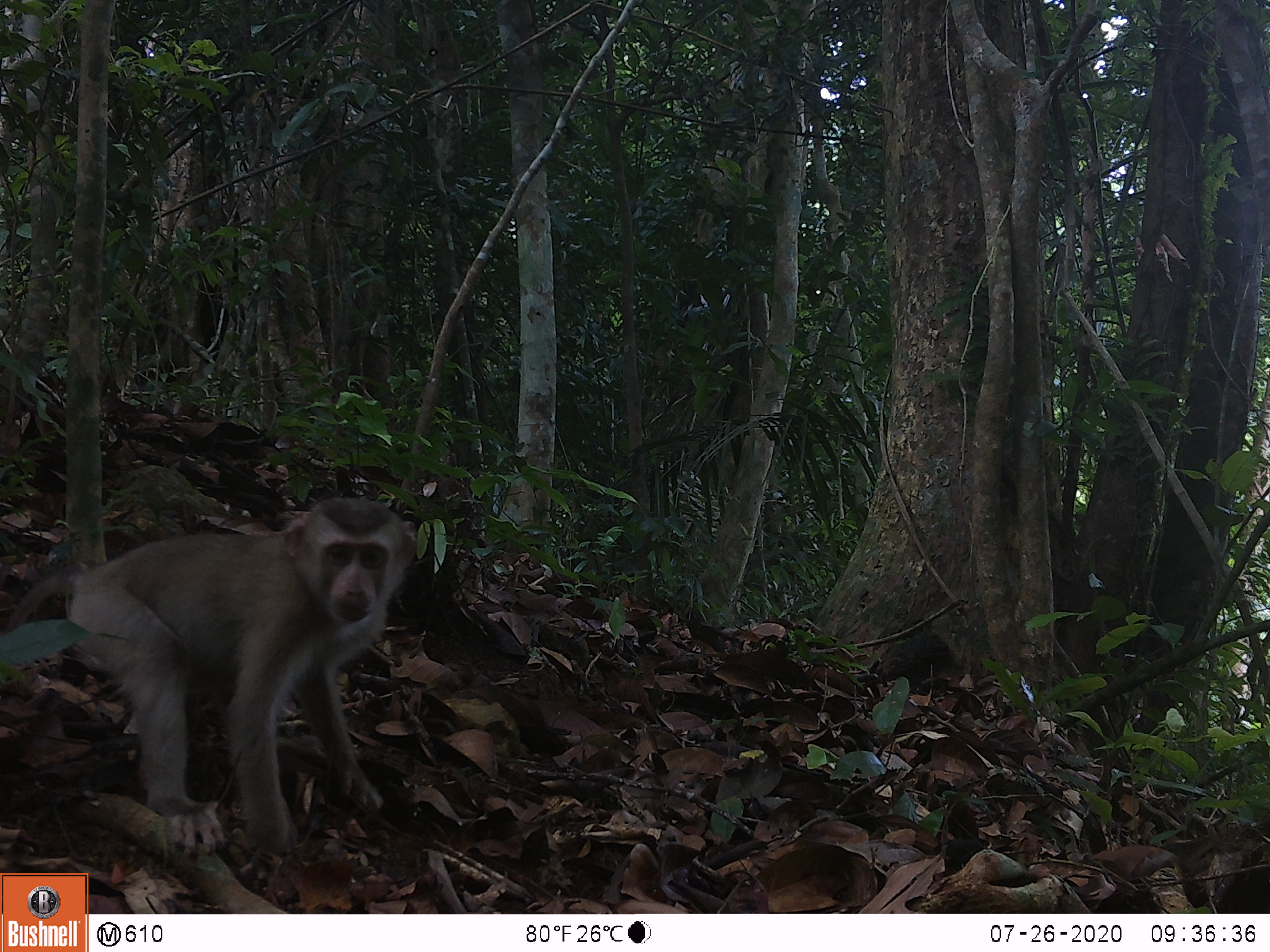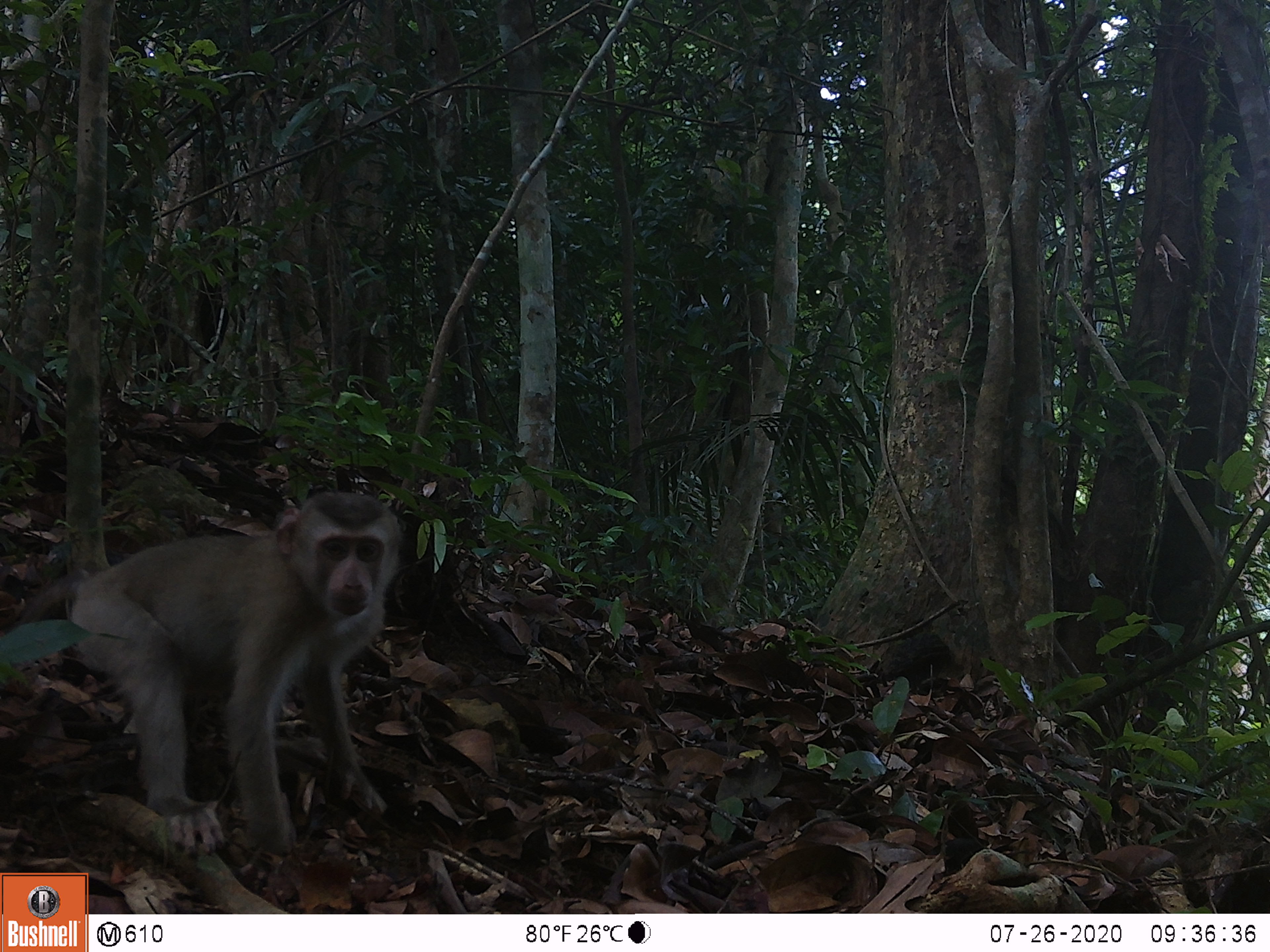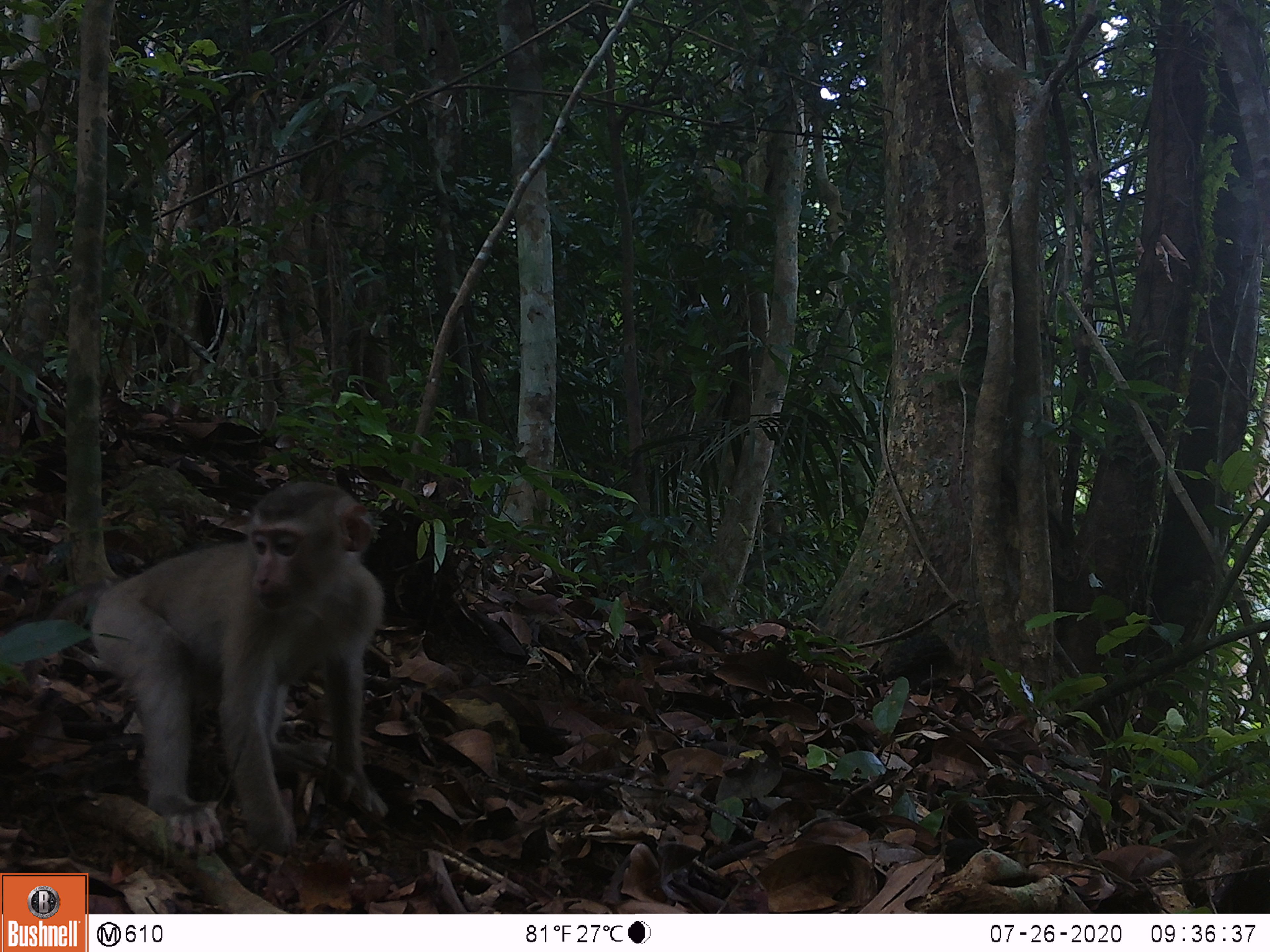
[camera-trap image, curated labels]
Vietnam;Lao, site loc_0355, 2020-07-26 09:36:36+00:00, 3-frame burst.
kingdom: Animalia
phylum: Chordata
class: Mammalia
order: Primates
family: Cercopithecidae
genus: Macaca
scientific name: Macaca nemestrina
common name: pig-tailed macaque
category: pig tailed macaque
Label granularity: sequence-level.